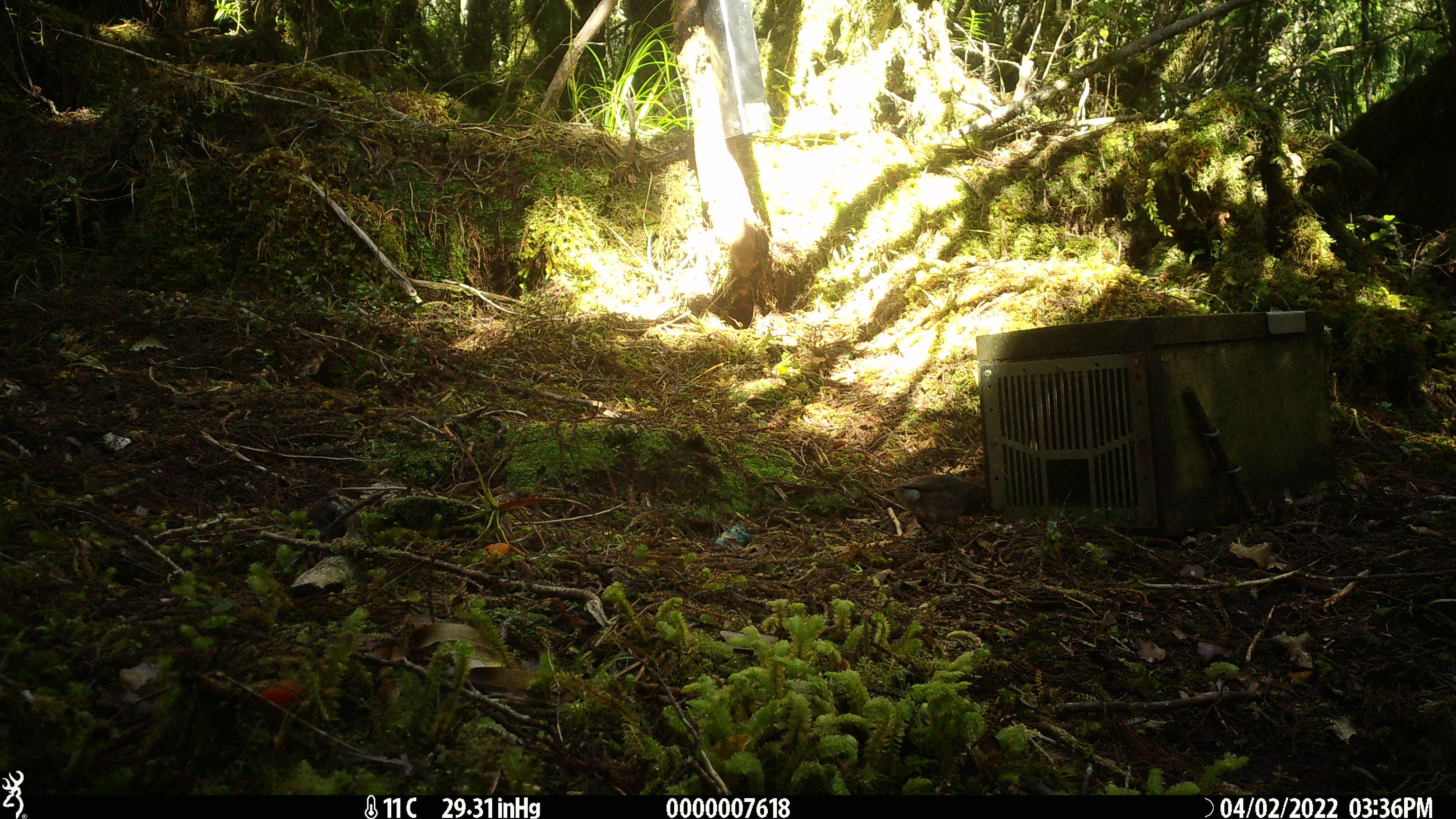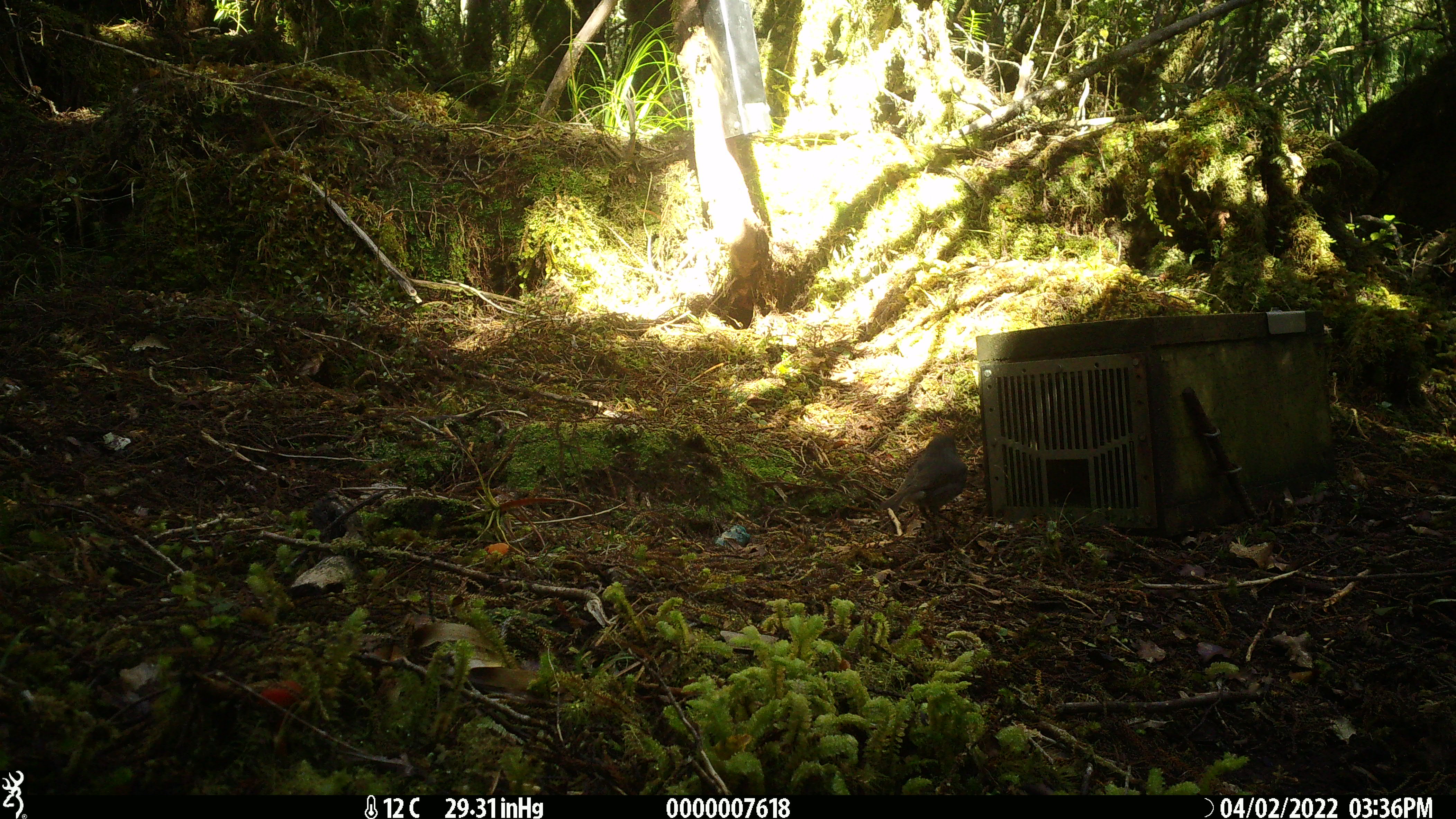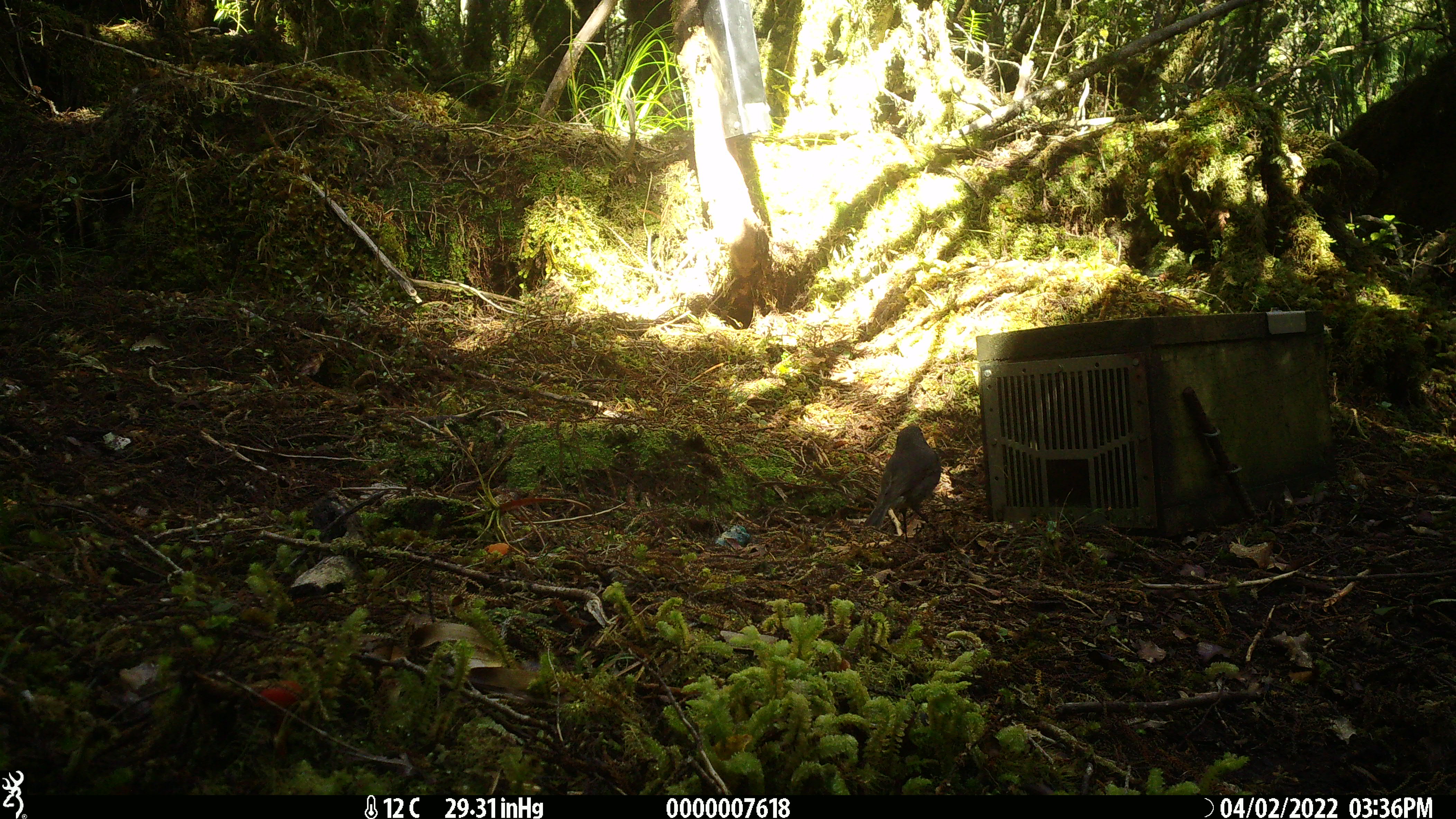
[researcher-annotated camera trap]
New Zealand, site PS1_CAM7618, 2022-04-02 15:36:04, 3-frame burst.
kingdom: Animalia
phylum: Chordata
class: Aves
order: Passeriformes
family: Petroicidae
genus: Petroica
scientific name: Petroica australis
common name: new zealand robin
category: robin